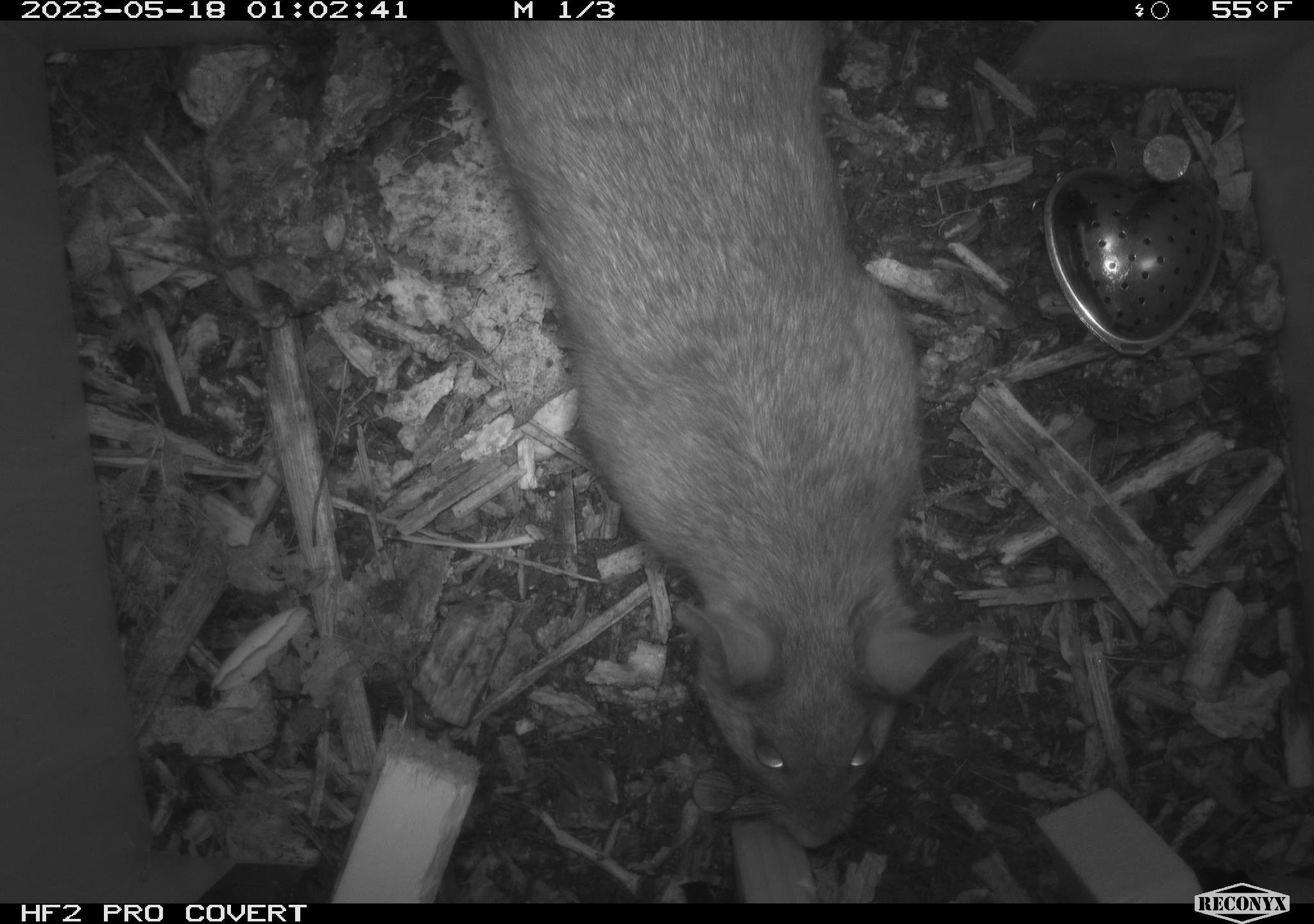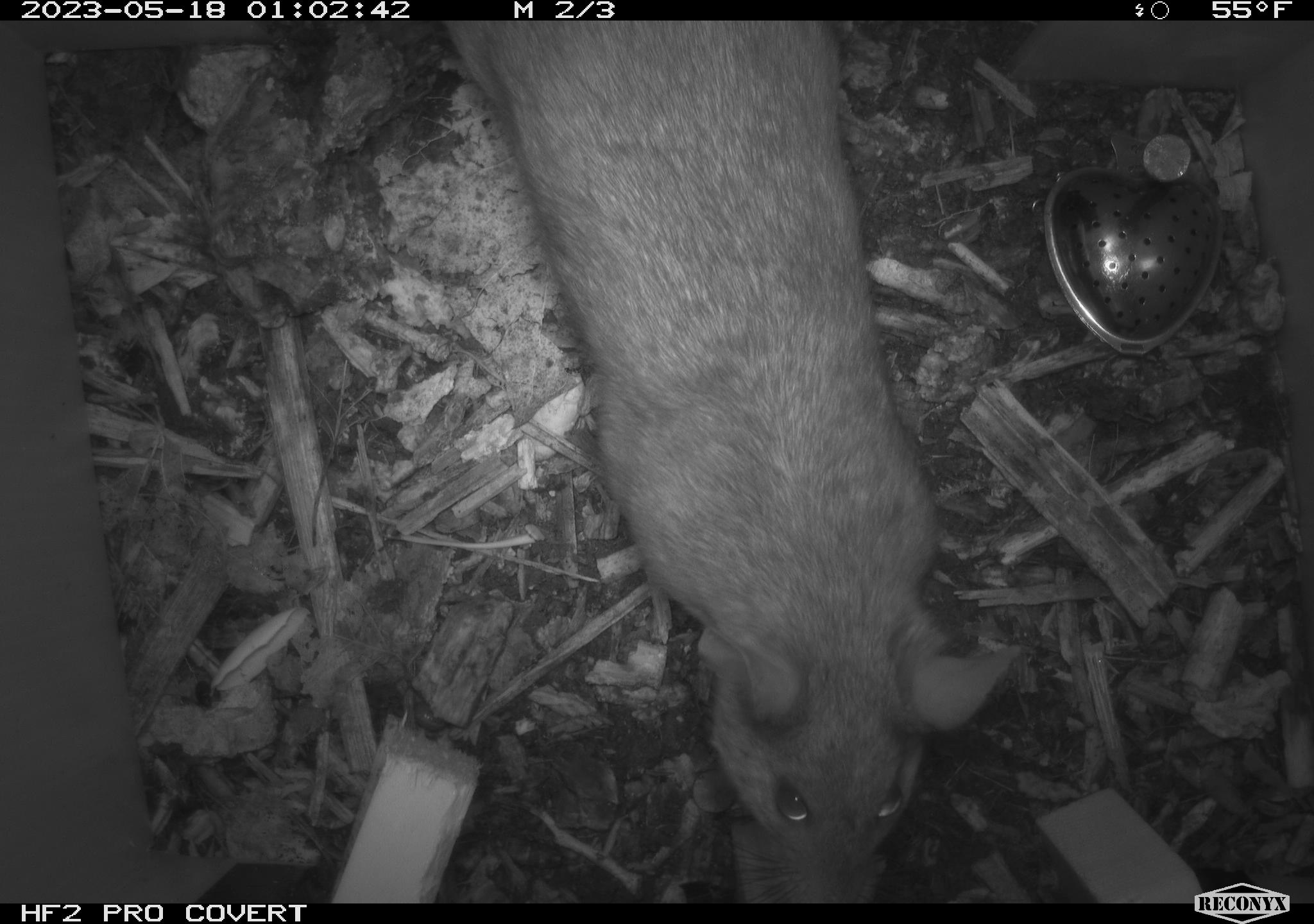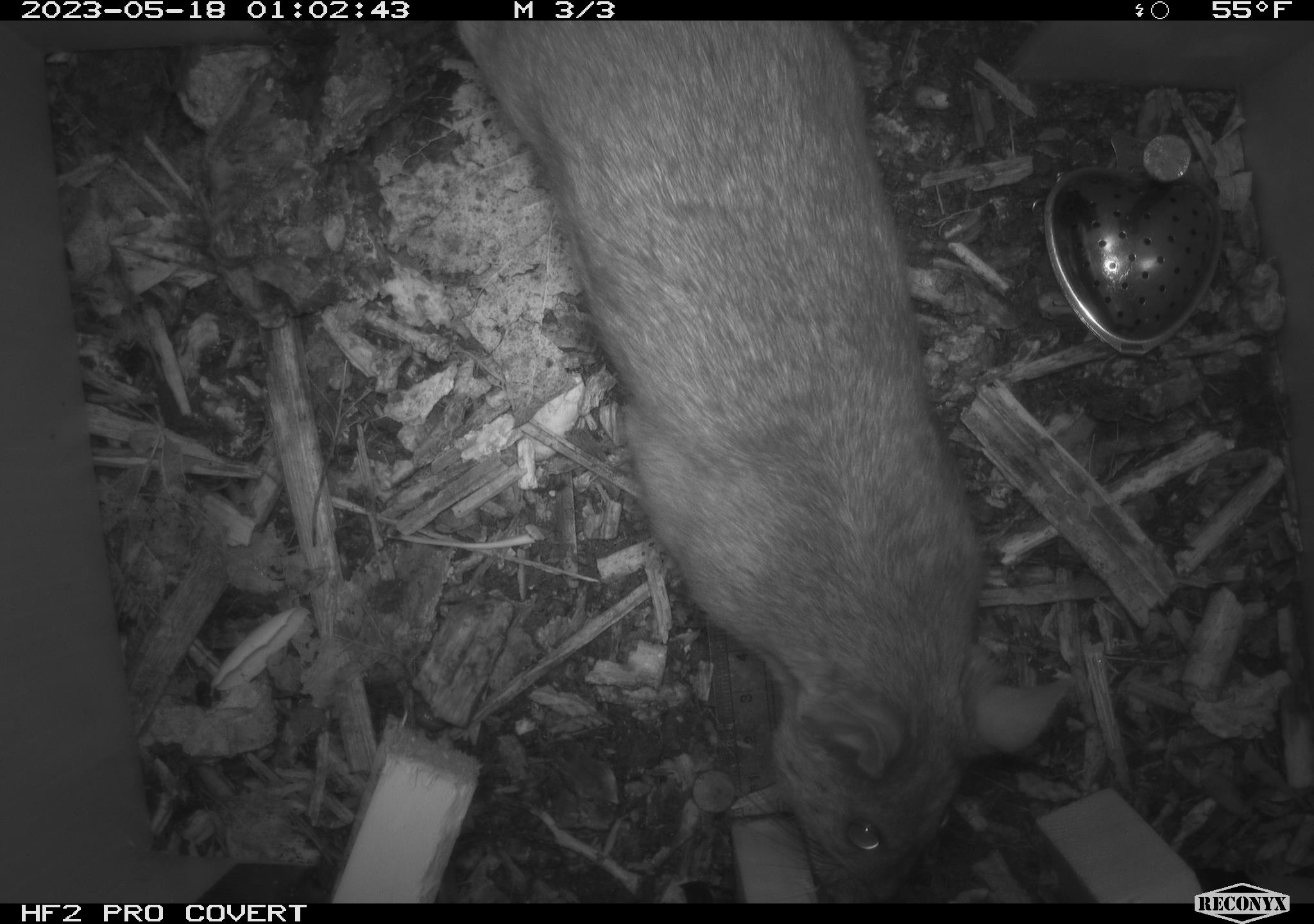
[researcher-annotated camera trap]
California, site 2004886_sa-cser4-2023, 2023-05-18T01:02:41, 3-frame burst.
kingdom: Animalia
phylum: Chordata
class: Mammalia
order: Rodentia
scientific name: Rodentia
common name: woodrat or rat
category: woodrat or rat species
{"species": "woodrat or rat species (woodrat or rat) (Rodentia)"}